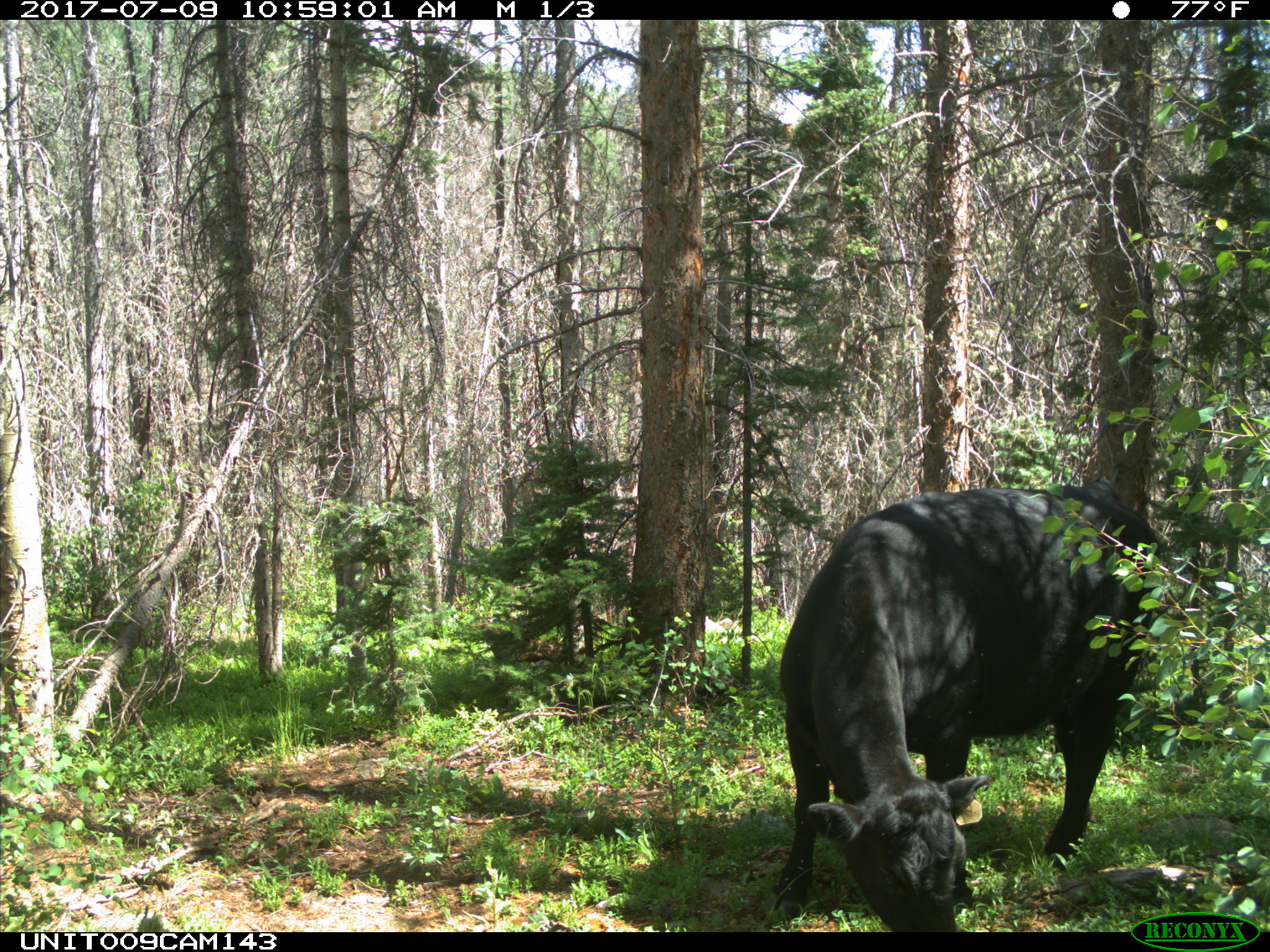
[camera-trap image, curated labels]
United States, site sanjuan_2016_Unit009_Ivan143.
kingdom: Animalia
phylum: Chordata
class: Mammalia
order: Artiodactyla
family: Bovidae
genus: Bos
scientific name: Bos taurus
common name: domestic cow